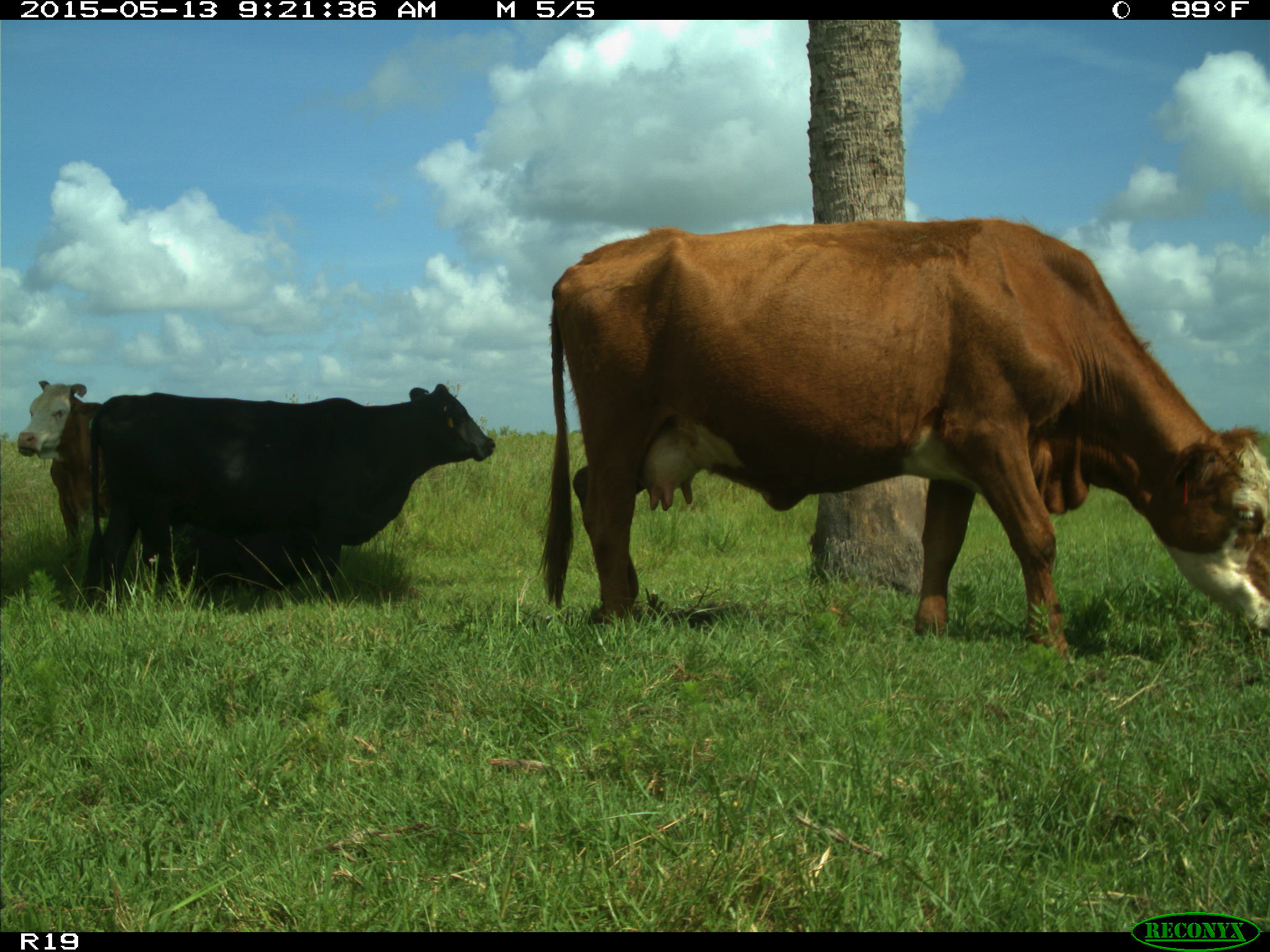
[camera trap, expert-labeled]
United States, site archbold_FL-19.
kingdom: Animalia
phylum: Chordata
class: Mammalia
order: Artiodactyla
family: Bovidae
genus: Bos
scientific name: Bos taurus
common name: domestic cow